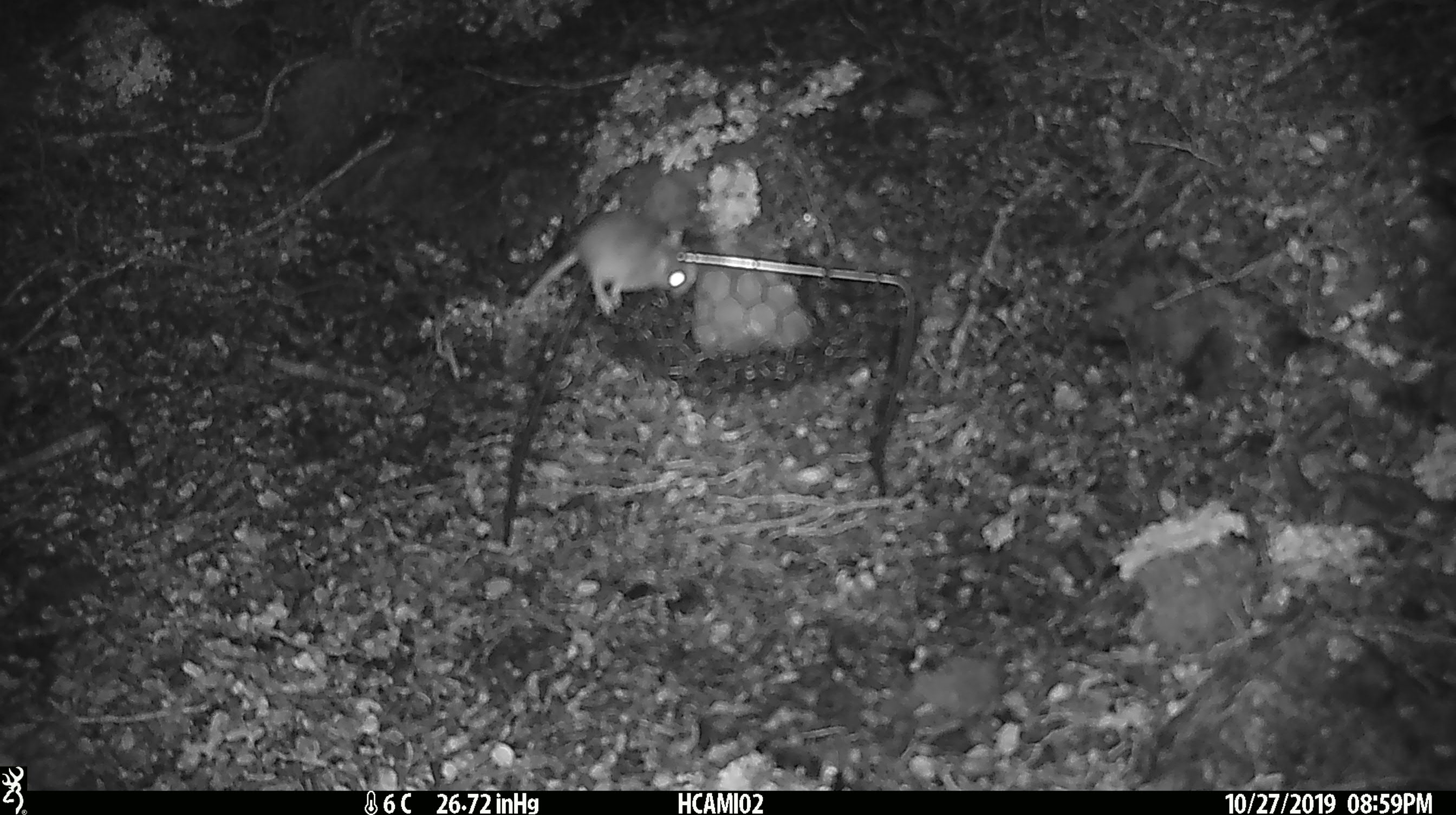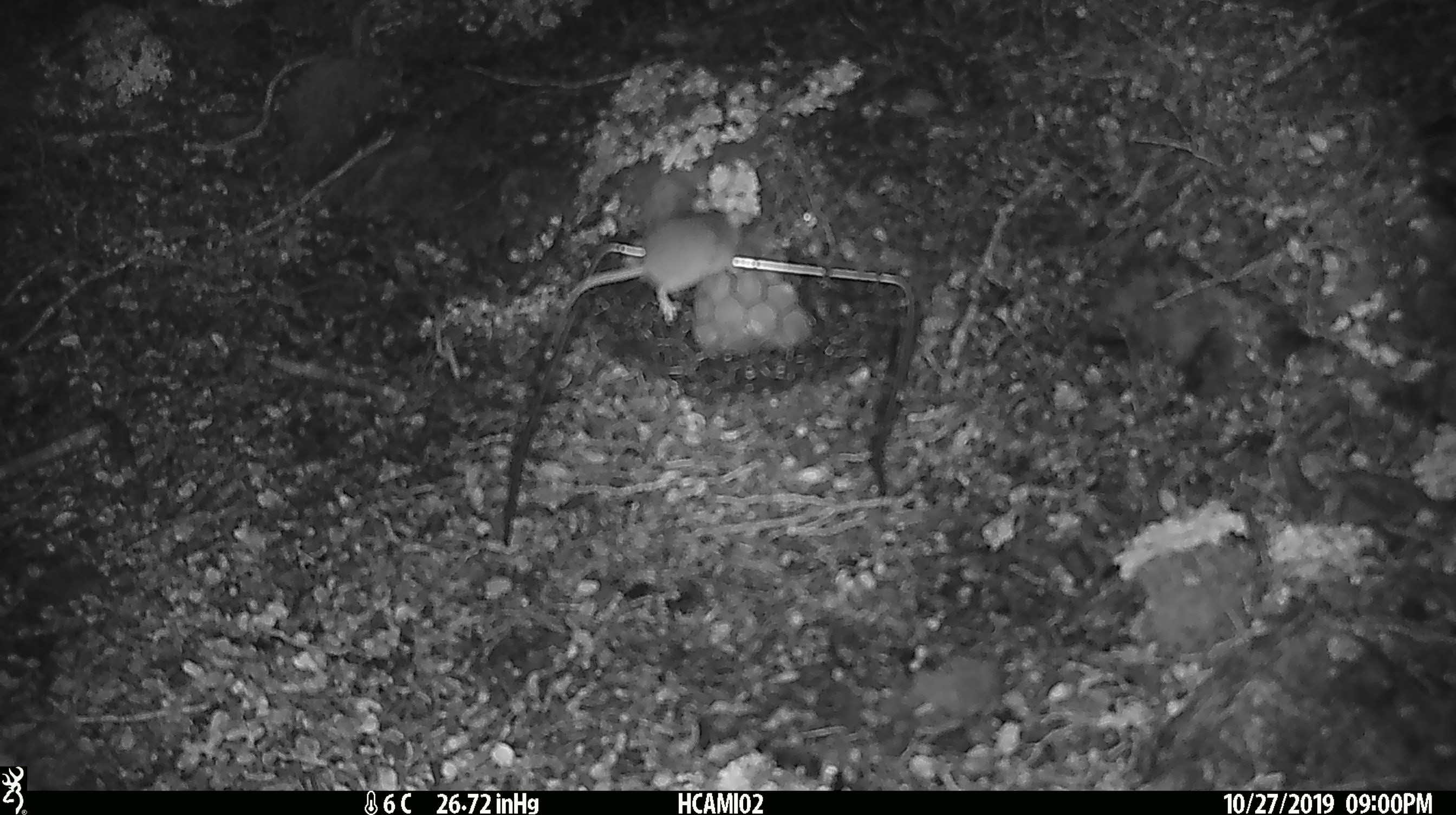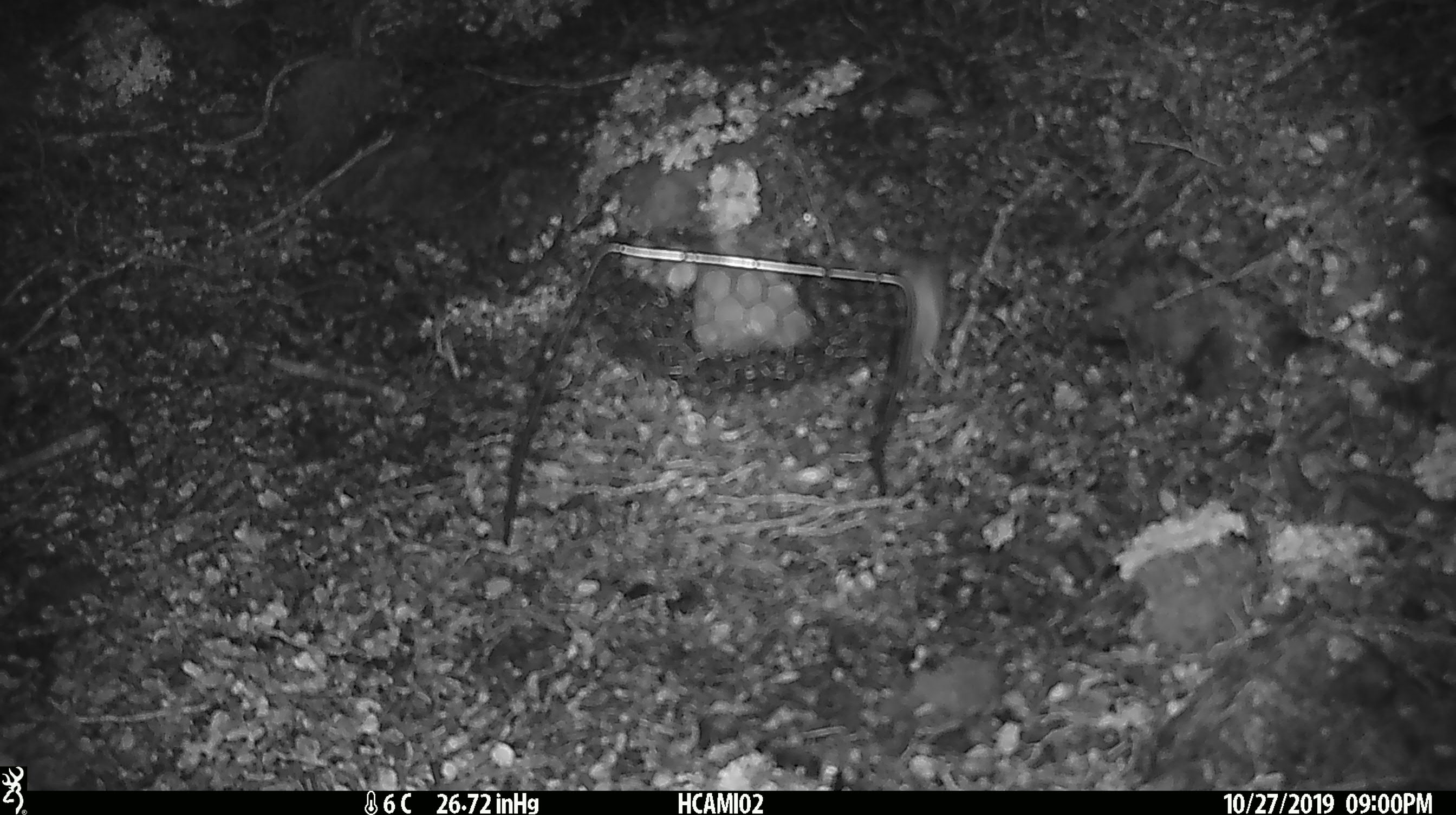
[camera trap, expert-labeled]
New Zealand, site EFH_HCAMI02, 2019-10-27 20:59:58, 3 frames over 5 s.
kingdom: Animalia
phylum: Chordata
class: Mammalia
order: Rodentia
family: Muridae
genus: Mus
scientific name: Mus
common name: mouse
Mouse (Mus).